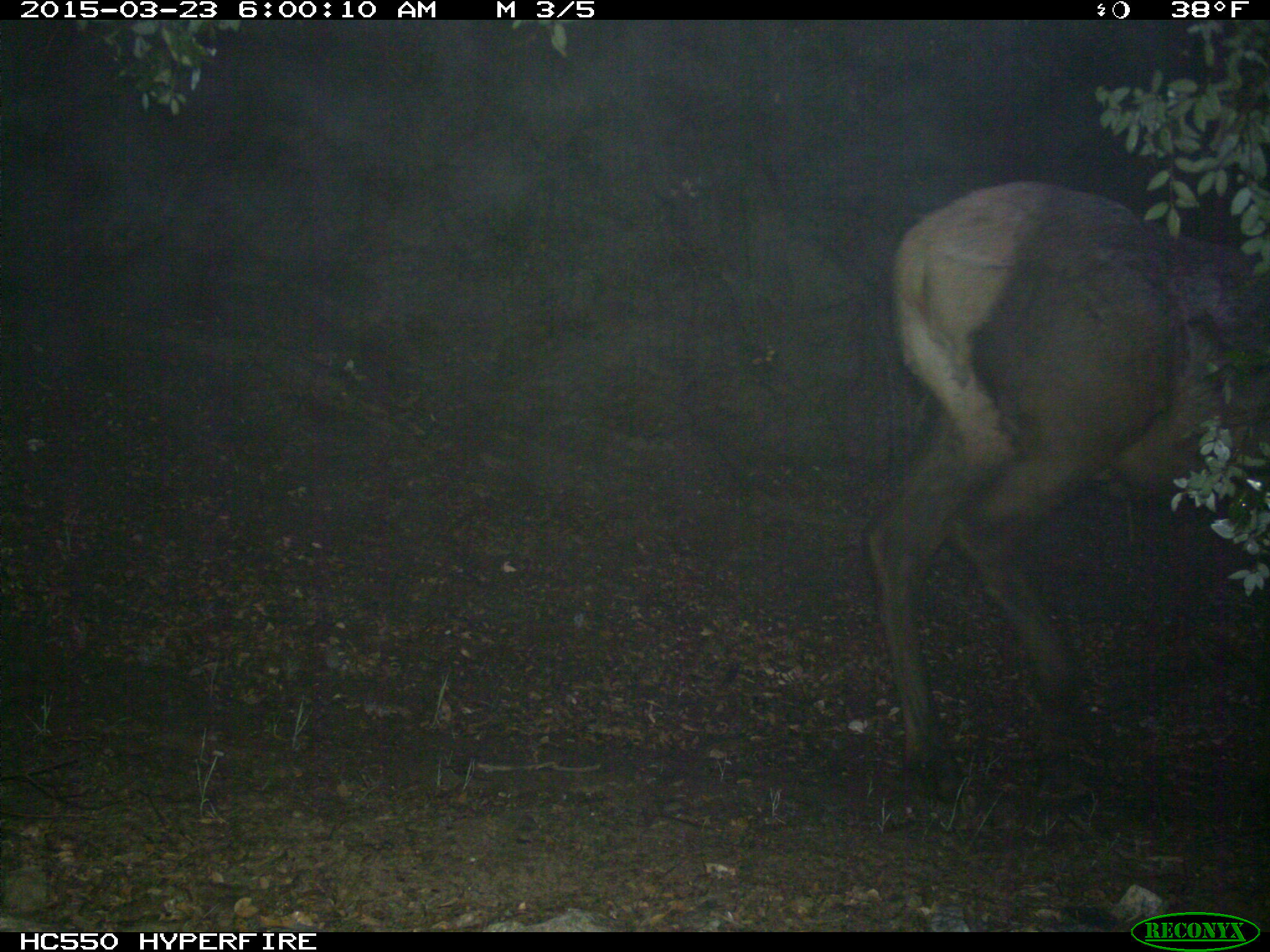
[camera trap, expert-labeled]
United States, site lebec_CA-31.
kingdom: Animalia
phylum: Chordata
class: Mammalia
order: Artiodactyla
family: Cervidae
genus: Cervus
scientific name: Cervus canadensis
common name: elk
Cervus canadensis (elk).